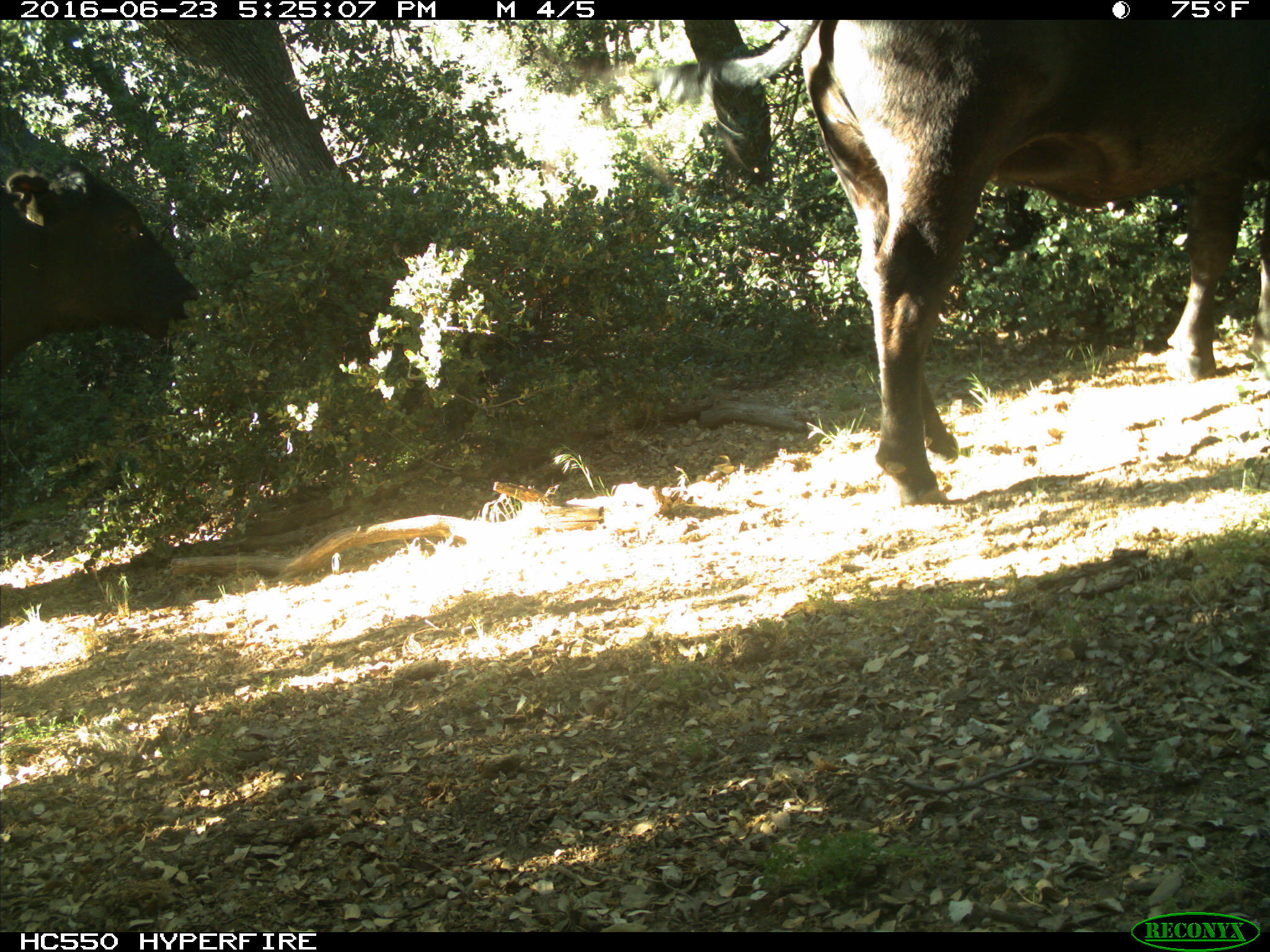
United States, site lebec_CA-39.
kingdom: Animalia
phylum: Chordata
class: Mammalia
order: Artiodactyla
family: Bovidae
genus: Bos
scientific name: Bos taurus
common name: domestic cow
Bos taurus (domestic cow).